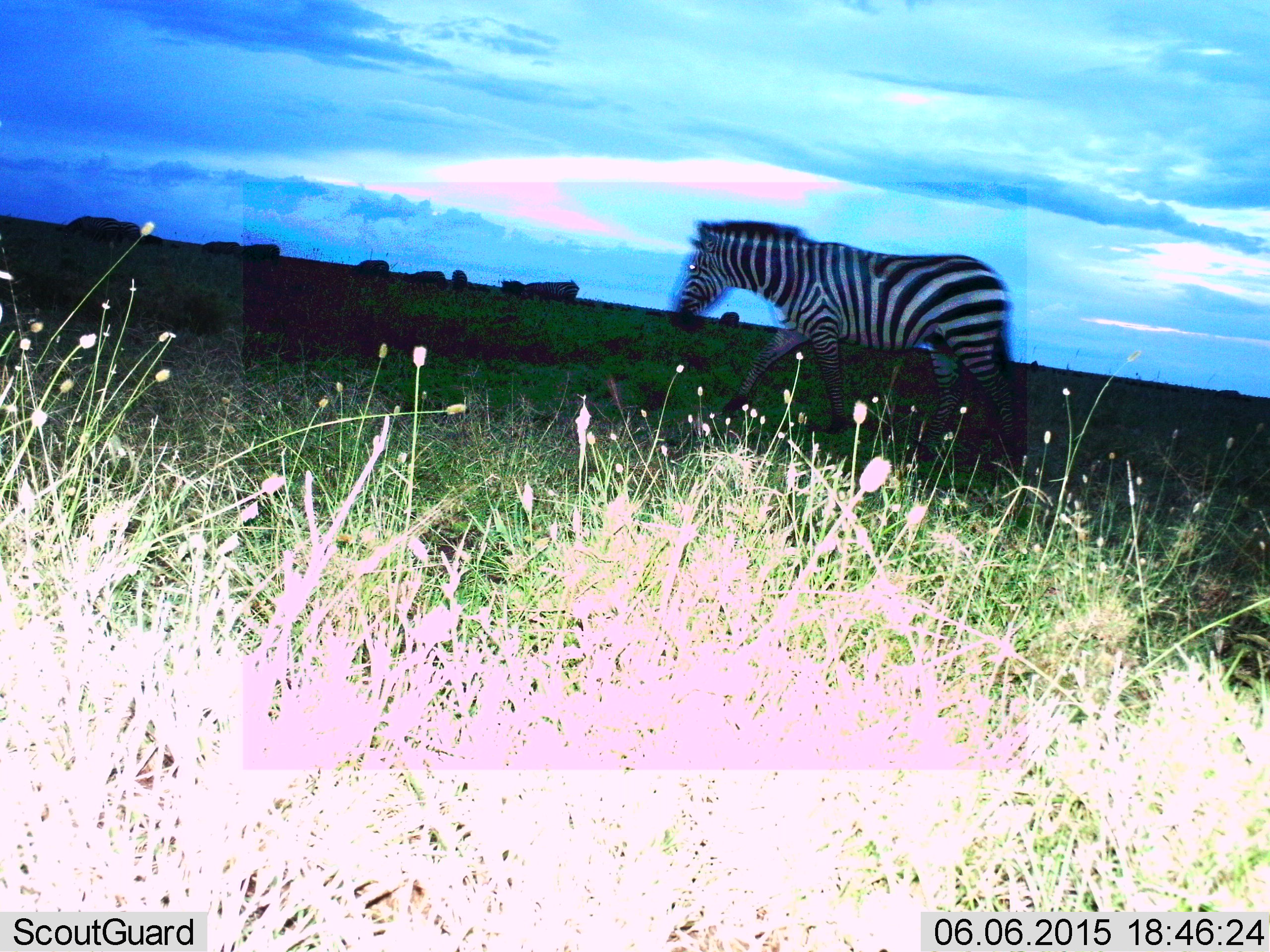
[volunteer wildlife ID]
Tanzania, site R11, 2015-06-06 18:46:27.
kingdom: Animalia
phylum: Chordata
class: Mammalia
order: Perissodactyla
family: Equidae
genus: Equus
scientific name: Equus quagga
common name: plains zebra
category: zebra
Zebra (plains zebra) (Equus quagga), count 1. Behavior (volunteer vote fractions): standing 30%, resting 0%, moving 80%, interacting 0%. Young present (vote fraction): 0%. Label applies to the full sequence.